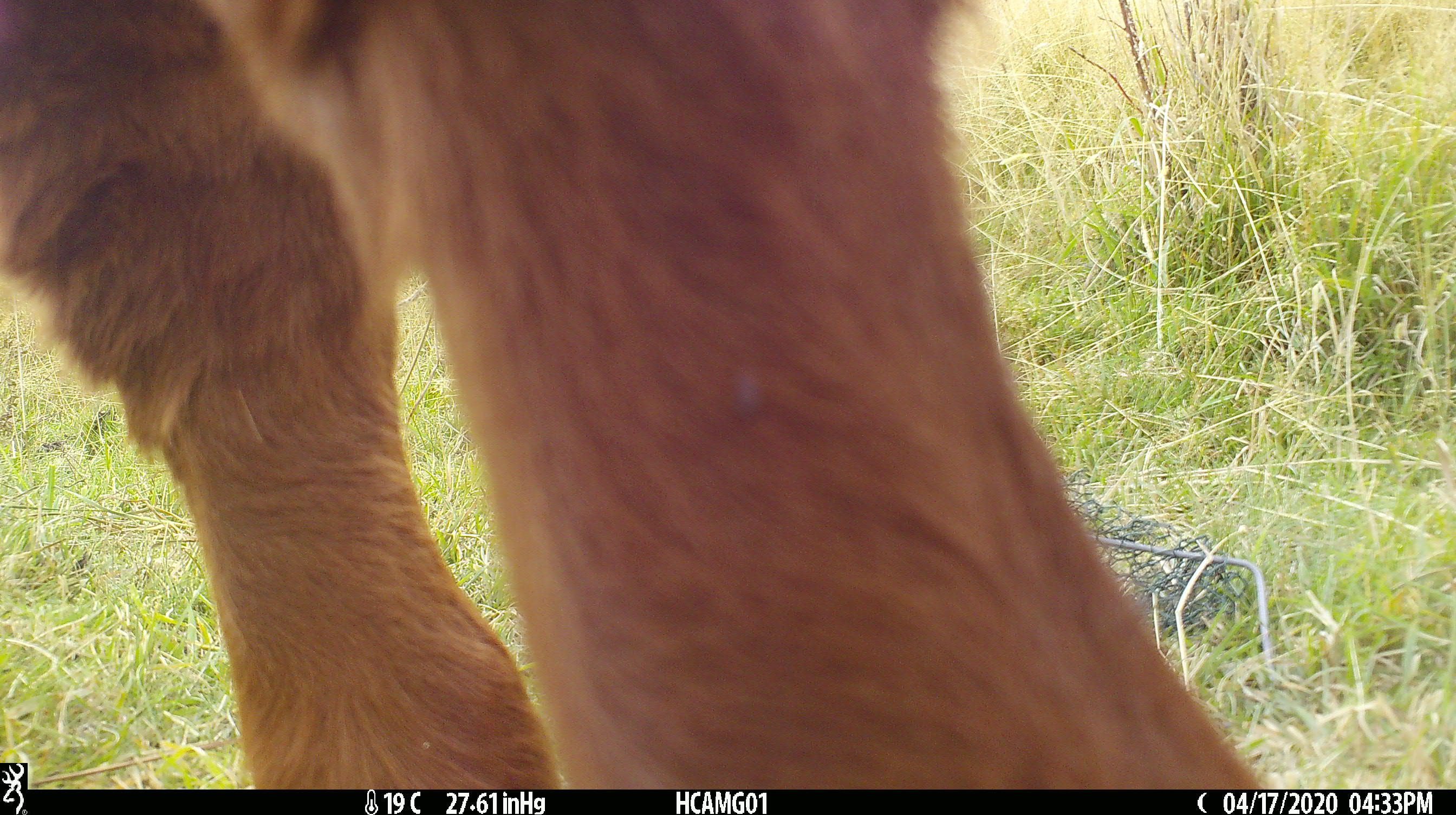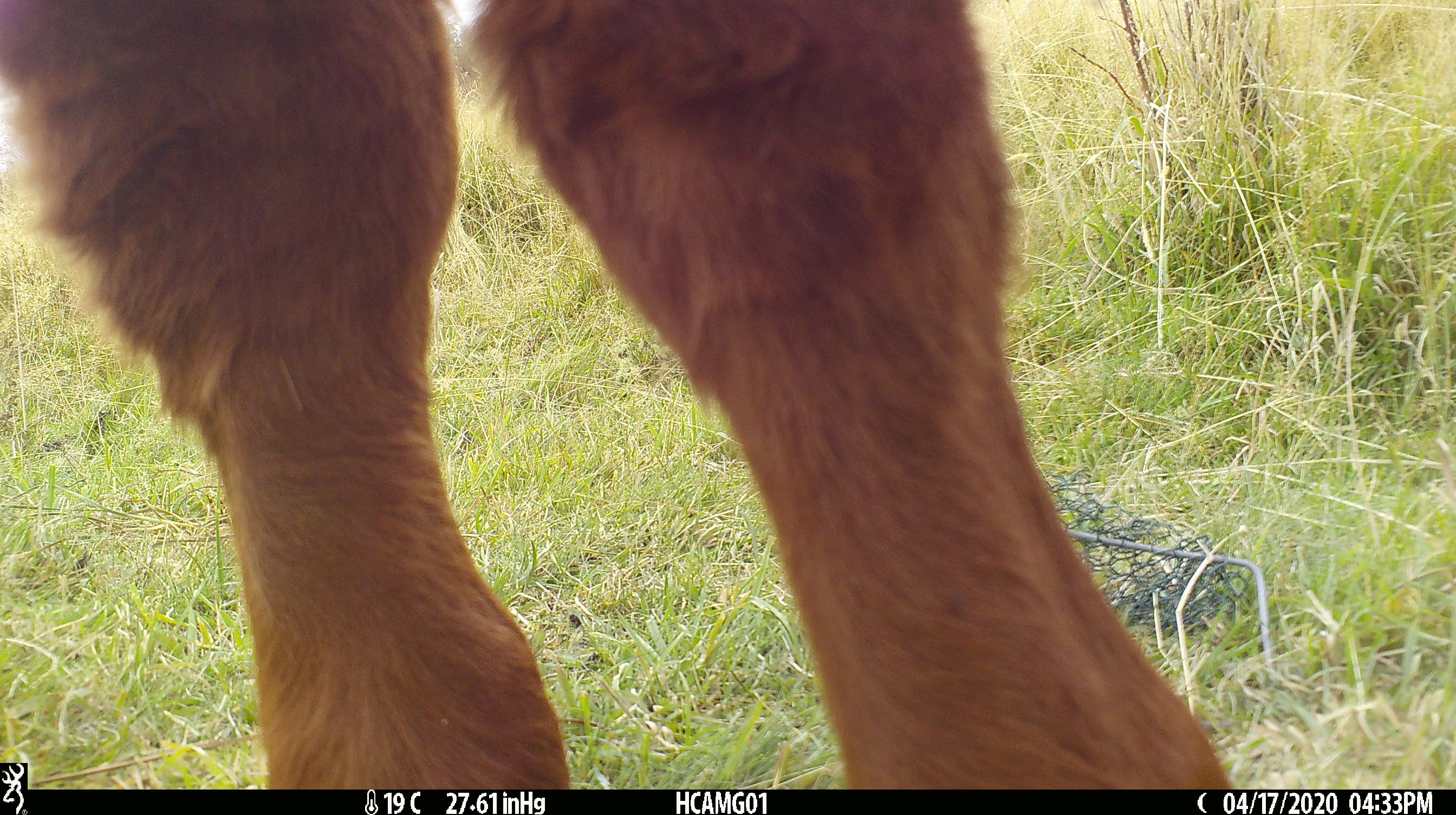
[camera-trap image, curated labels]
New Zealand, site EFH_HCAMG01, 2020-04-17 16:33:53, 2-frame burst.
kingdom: Animalia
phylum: Chordata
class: Mammalia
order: Artiodactyla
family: Bovidae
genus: Bos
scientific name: Bos taurus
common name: domestic cow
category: cow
Cow (domestic cow) (Bos taurus).